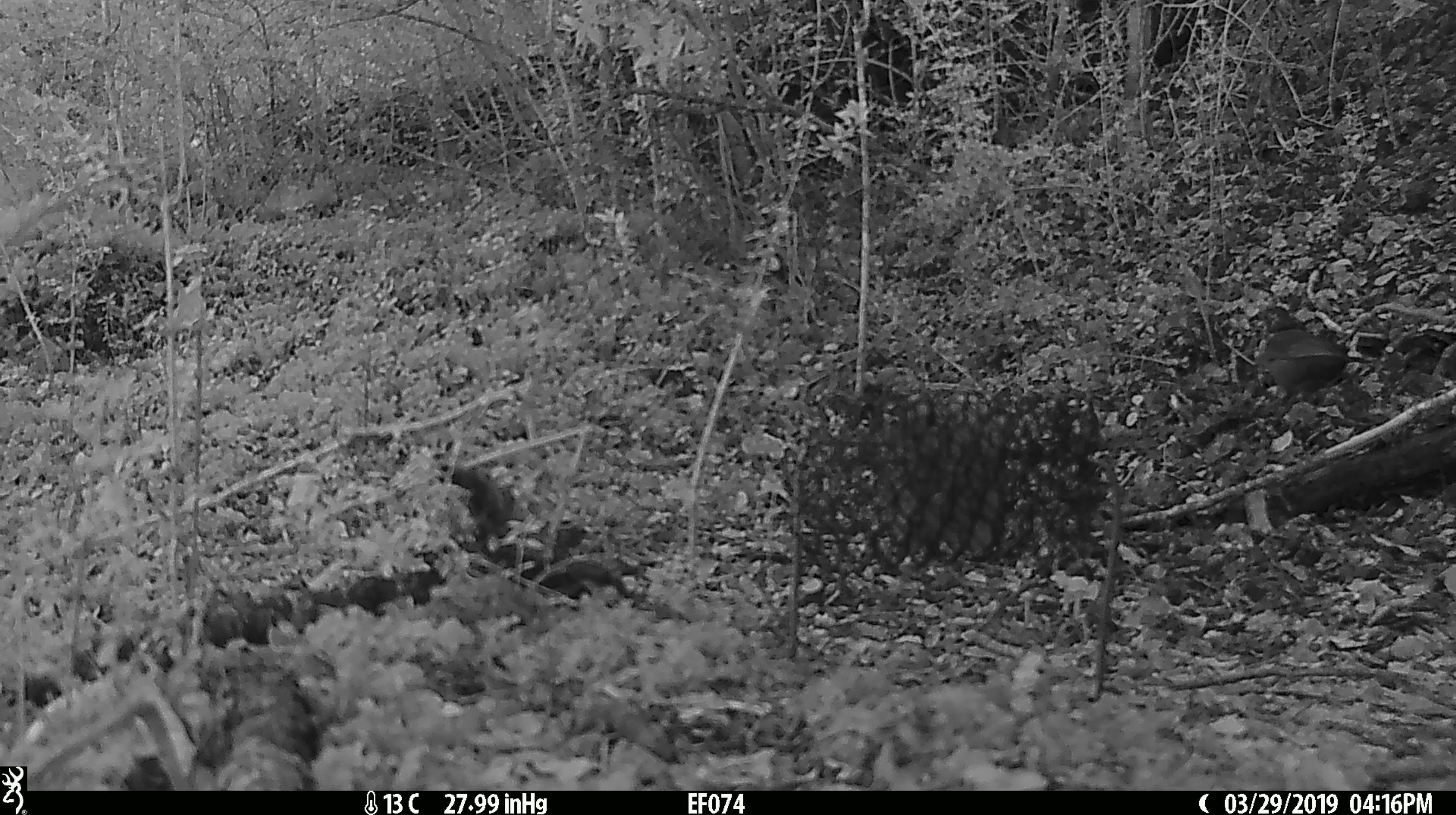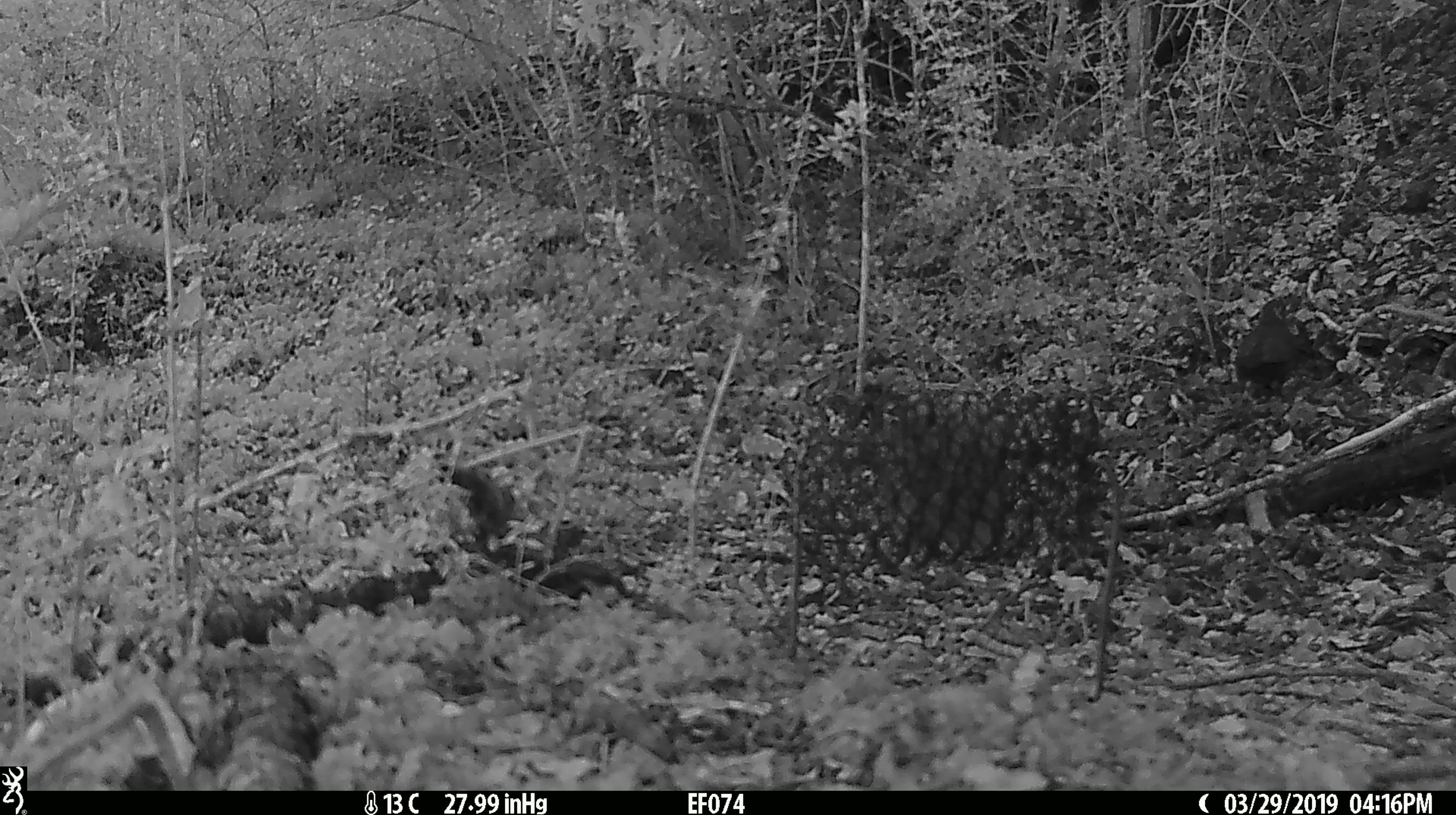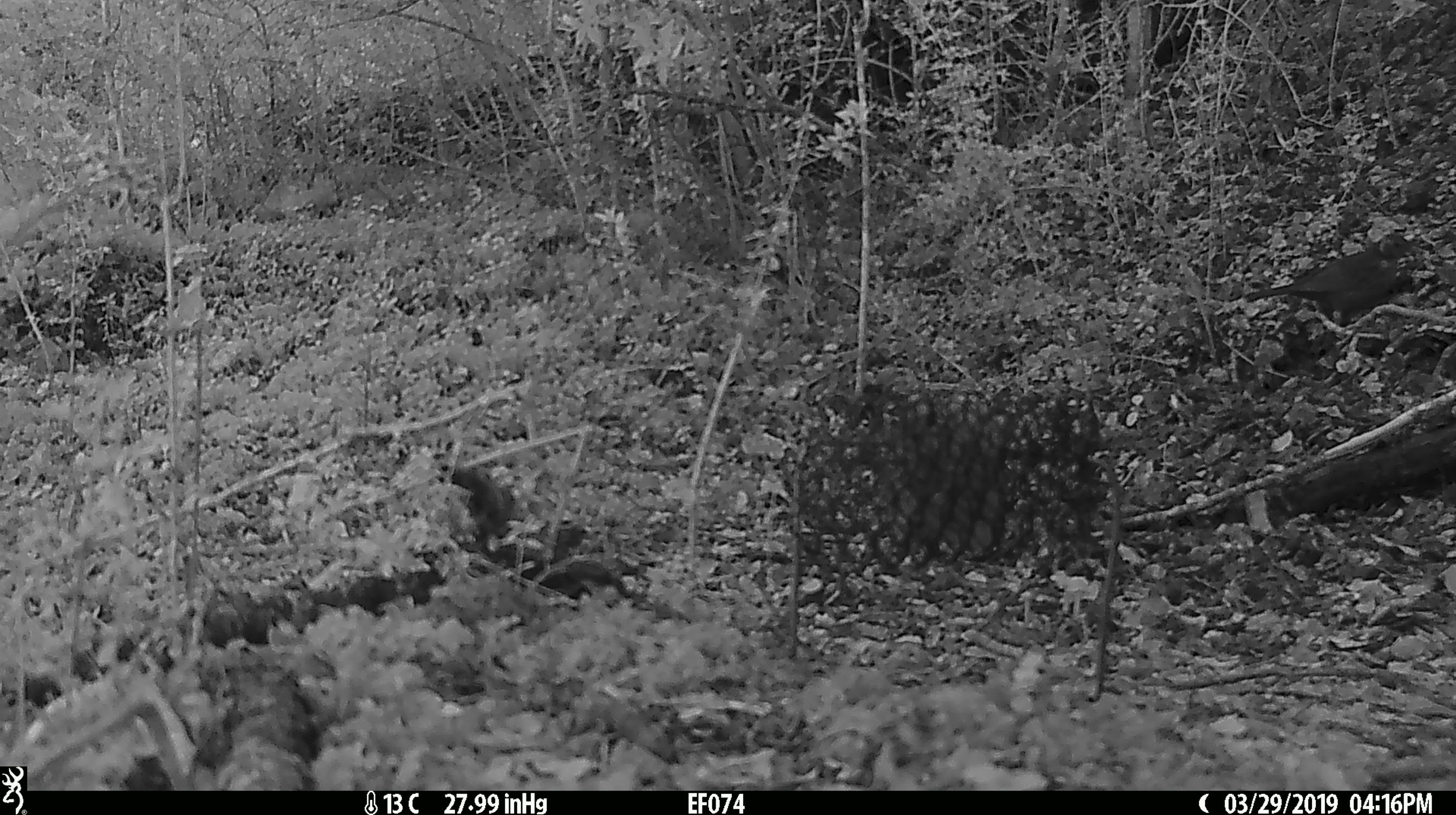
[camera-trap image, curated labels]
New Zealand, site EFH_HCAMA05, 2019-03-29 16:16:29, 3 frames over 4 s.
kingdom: Animalia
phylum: Chordata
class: Aves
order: Passeriformes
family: Turdidae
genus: Turdus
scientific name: Turdus merula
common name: eurasian blackbird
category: blackbird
Blackbird (eurasian blackbird) (Turdus merula).